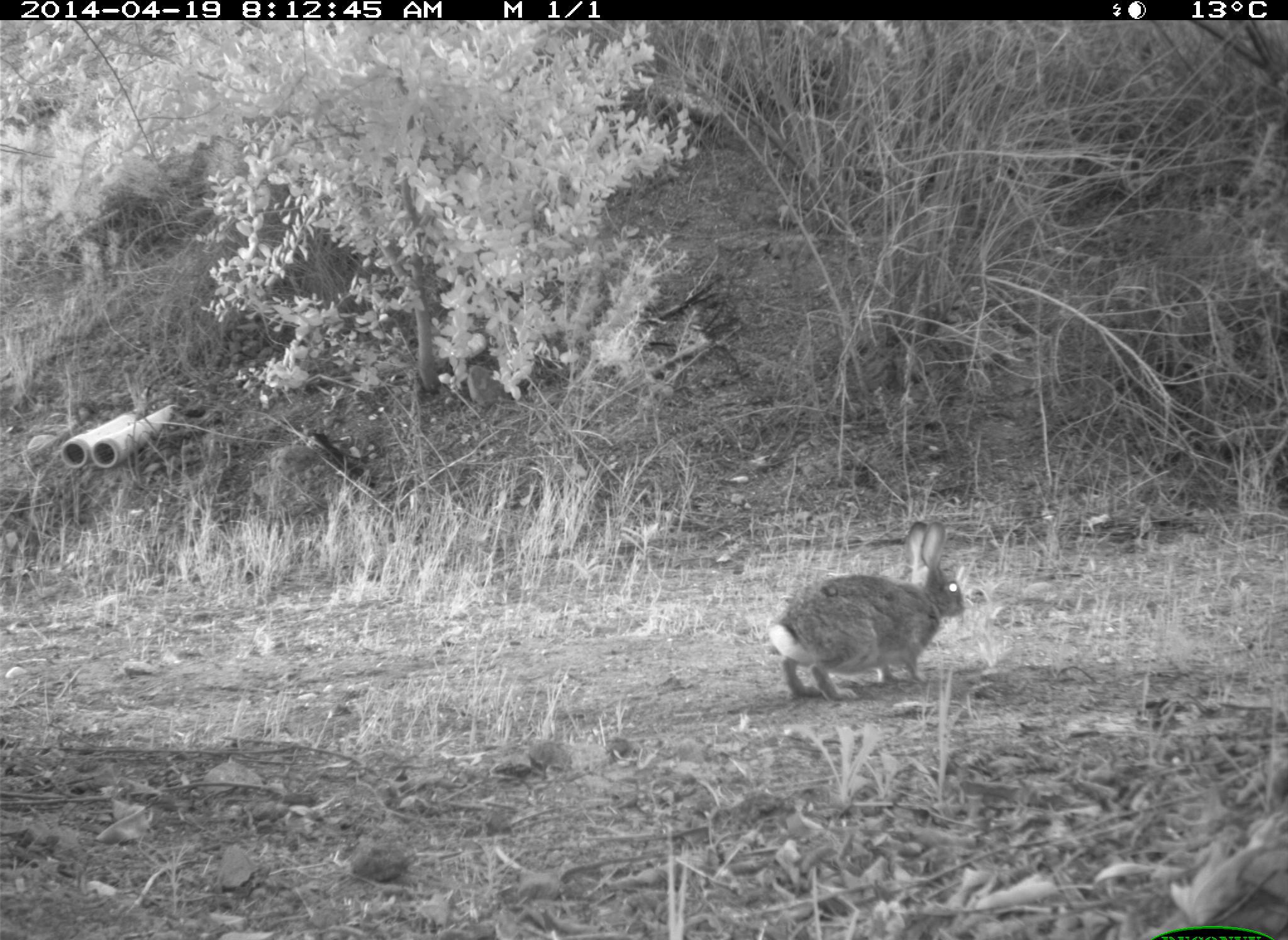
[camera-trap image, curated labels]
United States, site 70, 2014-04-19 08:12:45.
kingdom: Animalia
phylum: Chordata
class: Mammalia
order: Lagomorpha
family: Leporidae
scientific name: Leporidae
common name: rabbits and hares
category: rabbit